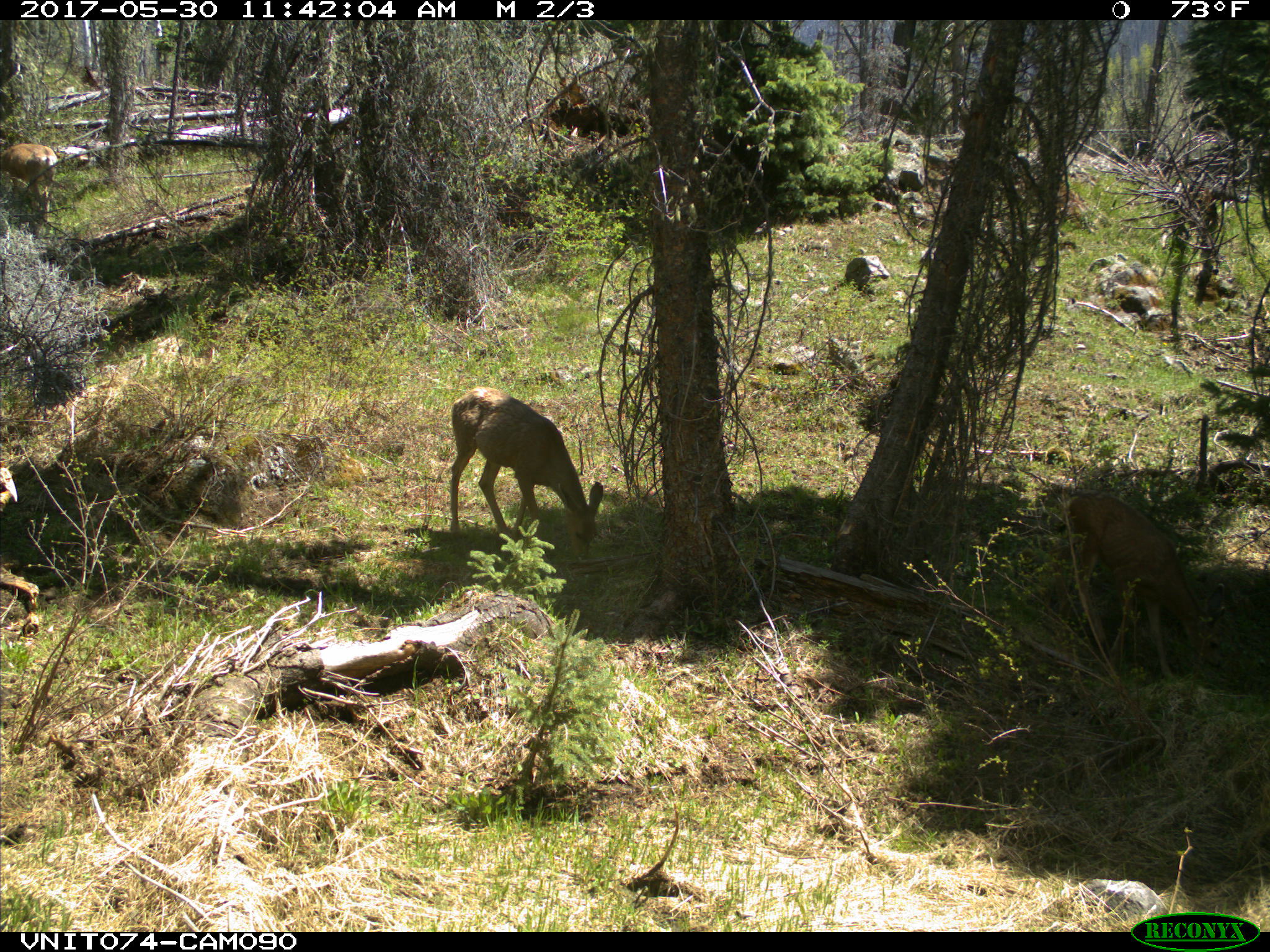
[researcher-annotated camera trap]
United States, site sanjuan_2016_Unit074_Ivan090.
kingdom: Animalia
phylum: Chordata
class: Mammalia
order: Artiodactyla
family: Cervidae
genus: Odocoileus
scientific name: Odocoileus hemionus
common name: mule deer